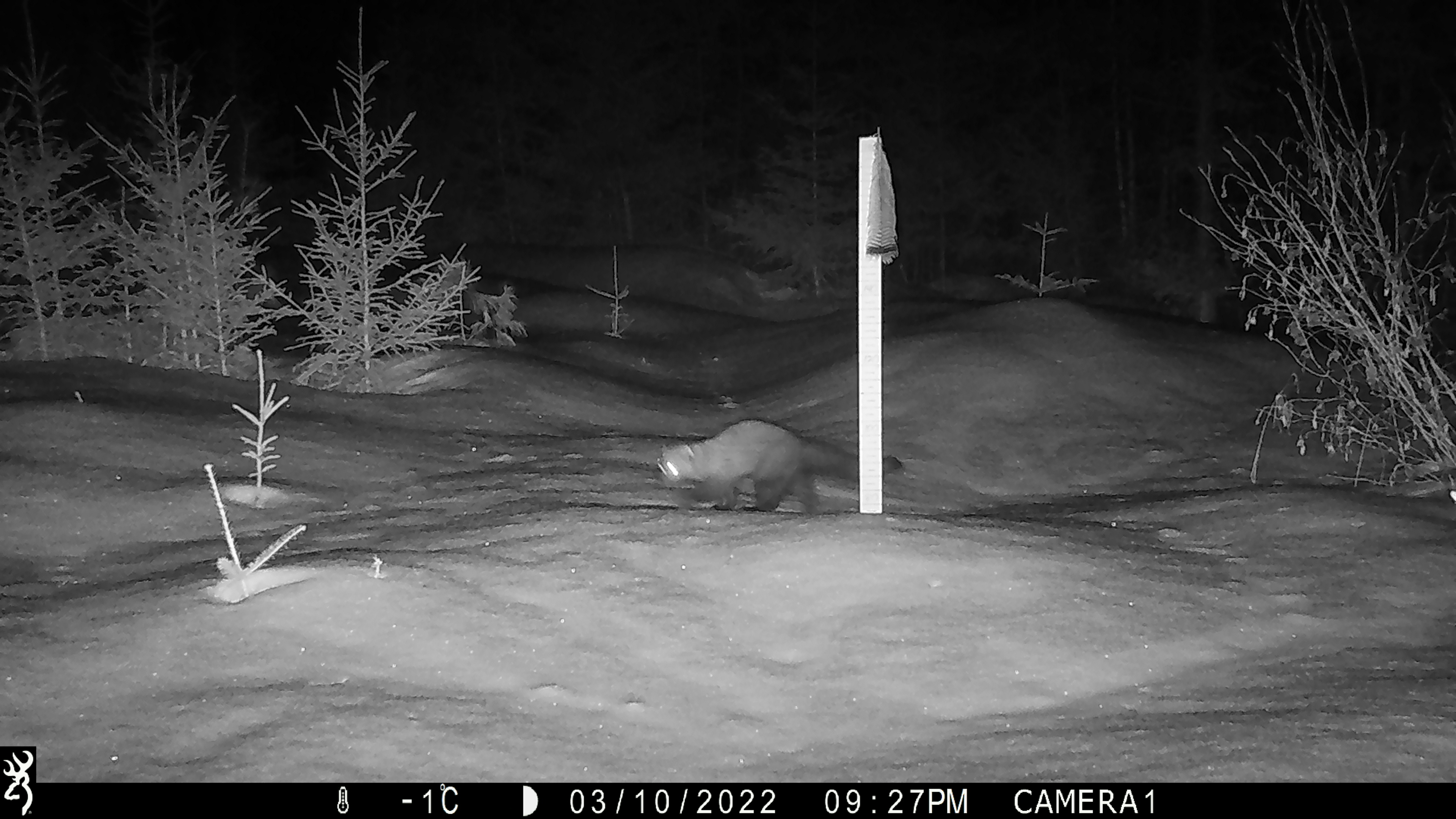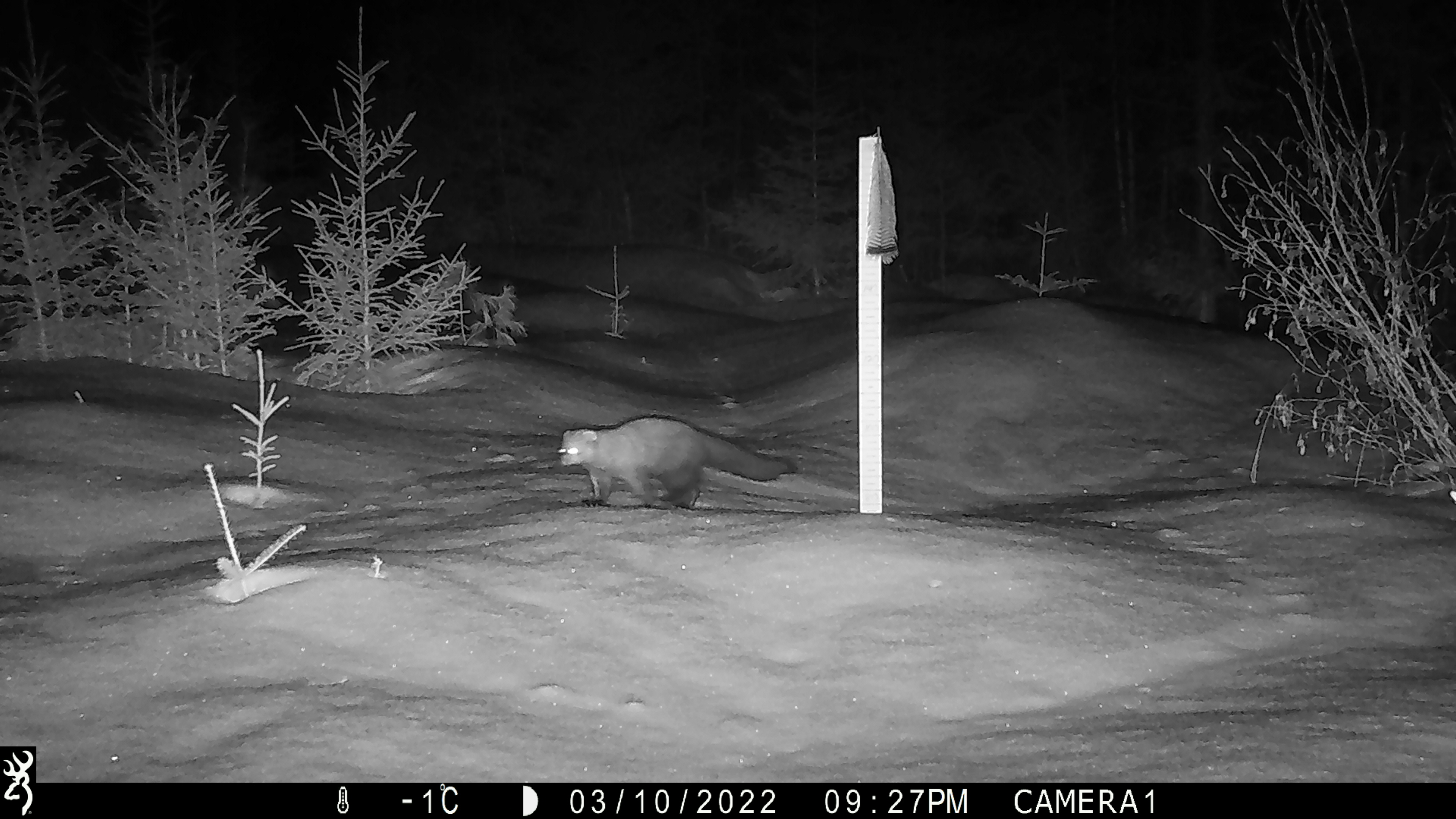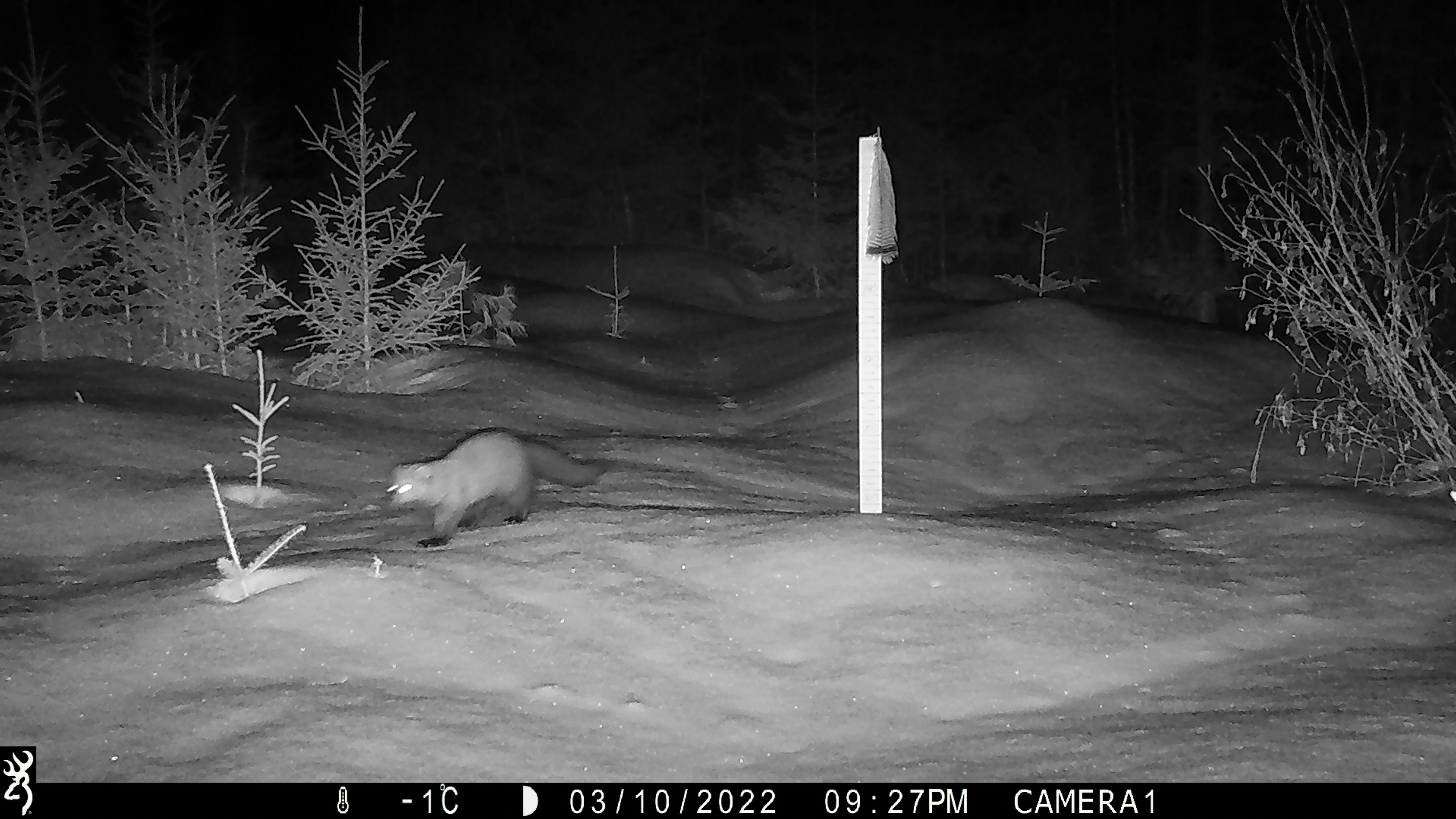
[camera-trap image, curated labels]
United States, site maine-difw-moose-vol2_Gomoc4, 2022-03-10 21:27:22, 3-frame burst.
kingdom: Animalia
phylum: Chordata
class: Mammalia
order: Carnivora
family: Mustelidae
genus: Pekania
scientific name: Pekania pennanti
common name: fisher